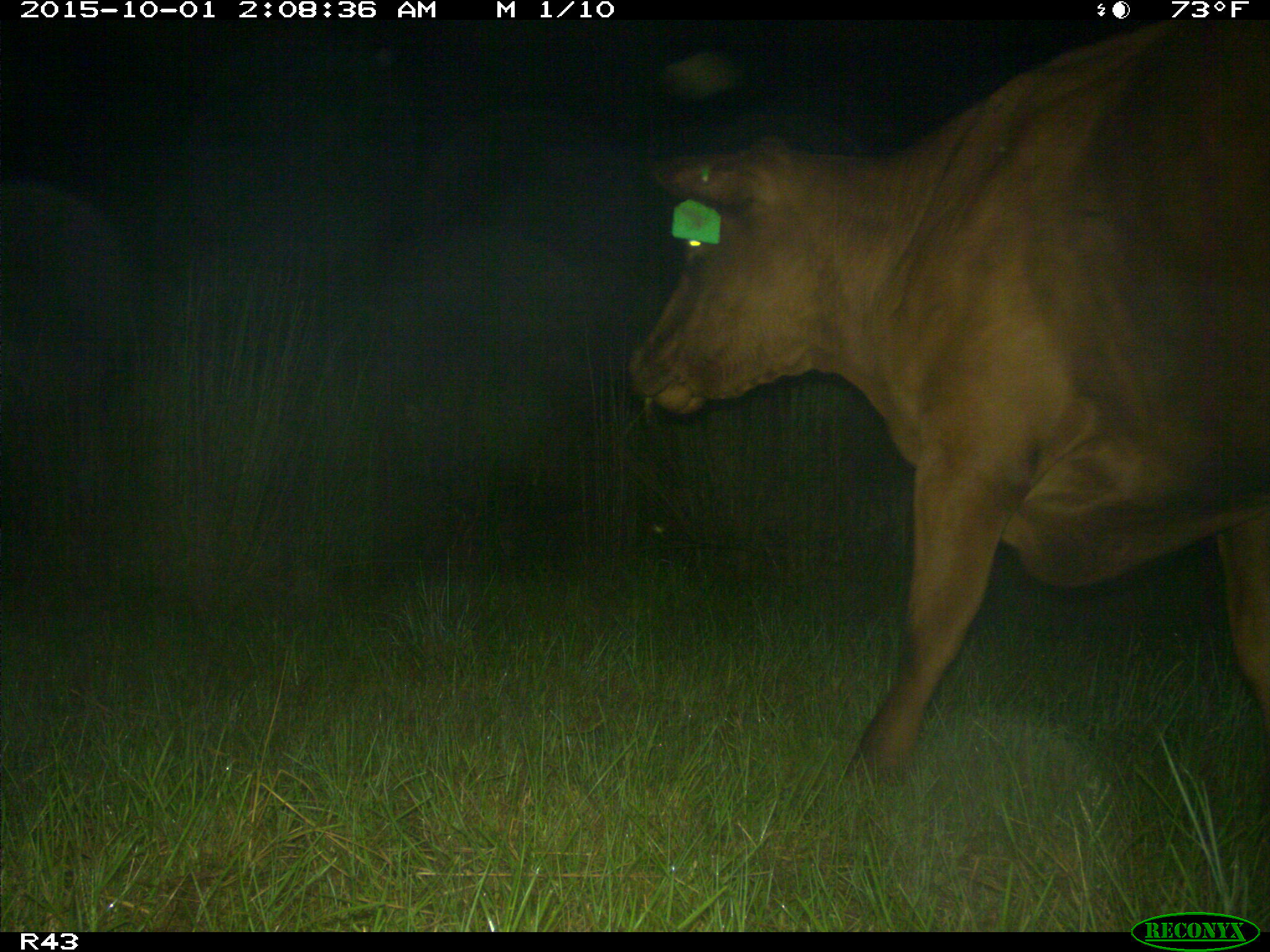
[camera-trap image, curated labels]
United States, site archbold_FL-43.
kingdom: Animalia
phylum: Chordata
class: Mammalia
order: Artiodactyla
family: Bovidae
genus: Bos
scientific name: Bos taurus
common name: domestic cow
Bos taurus (domestic cow).